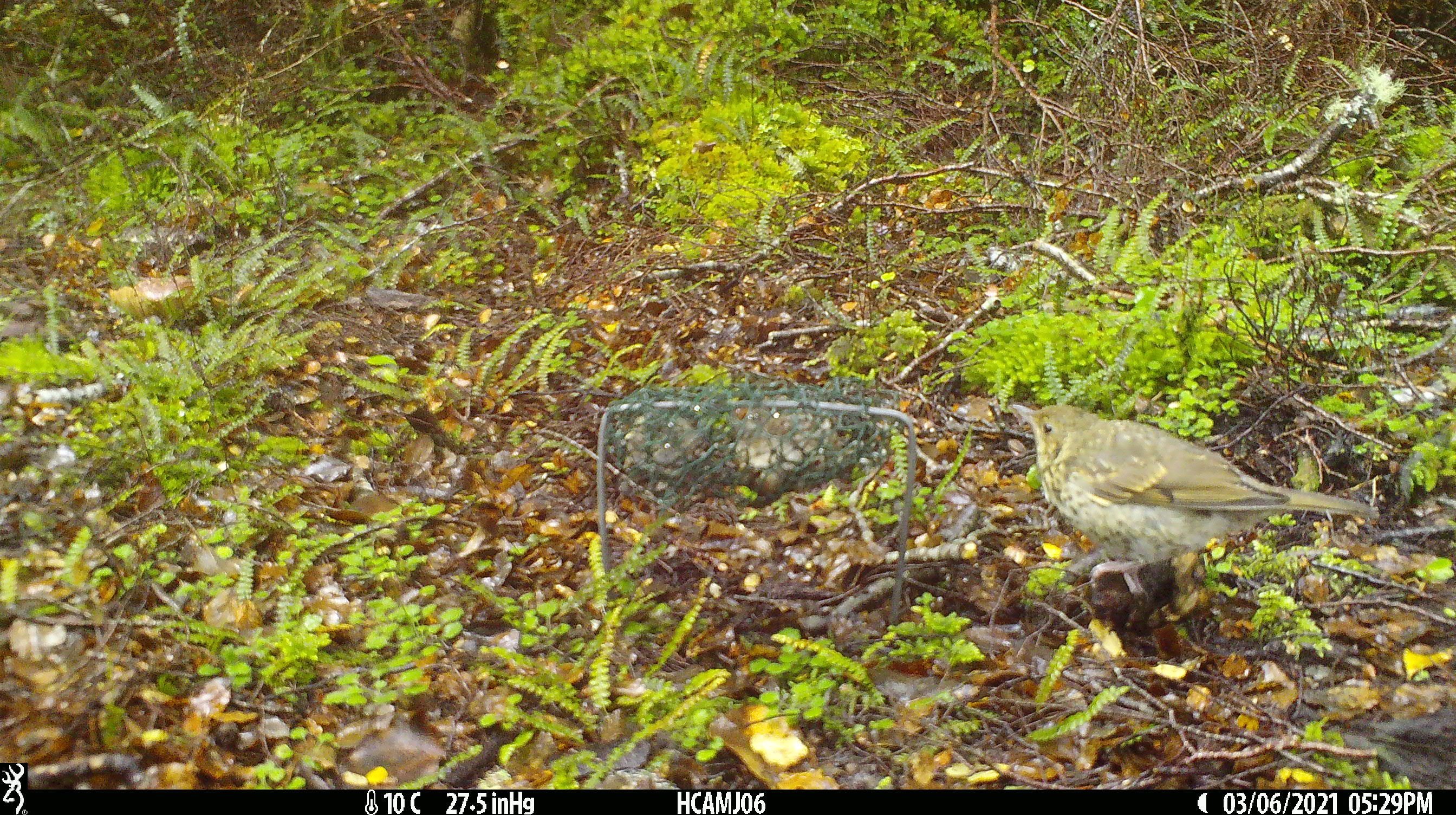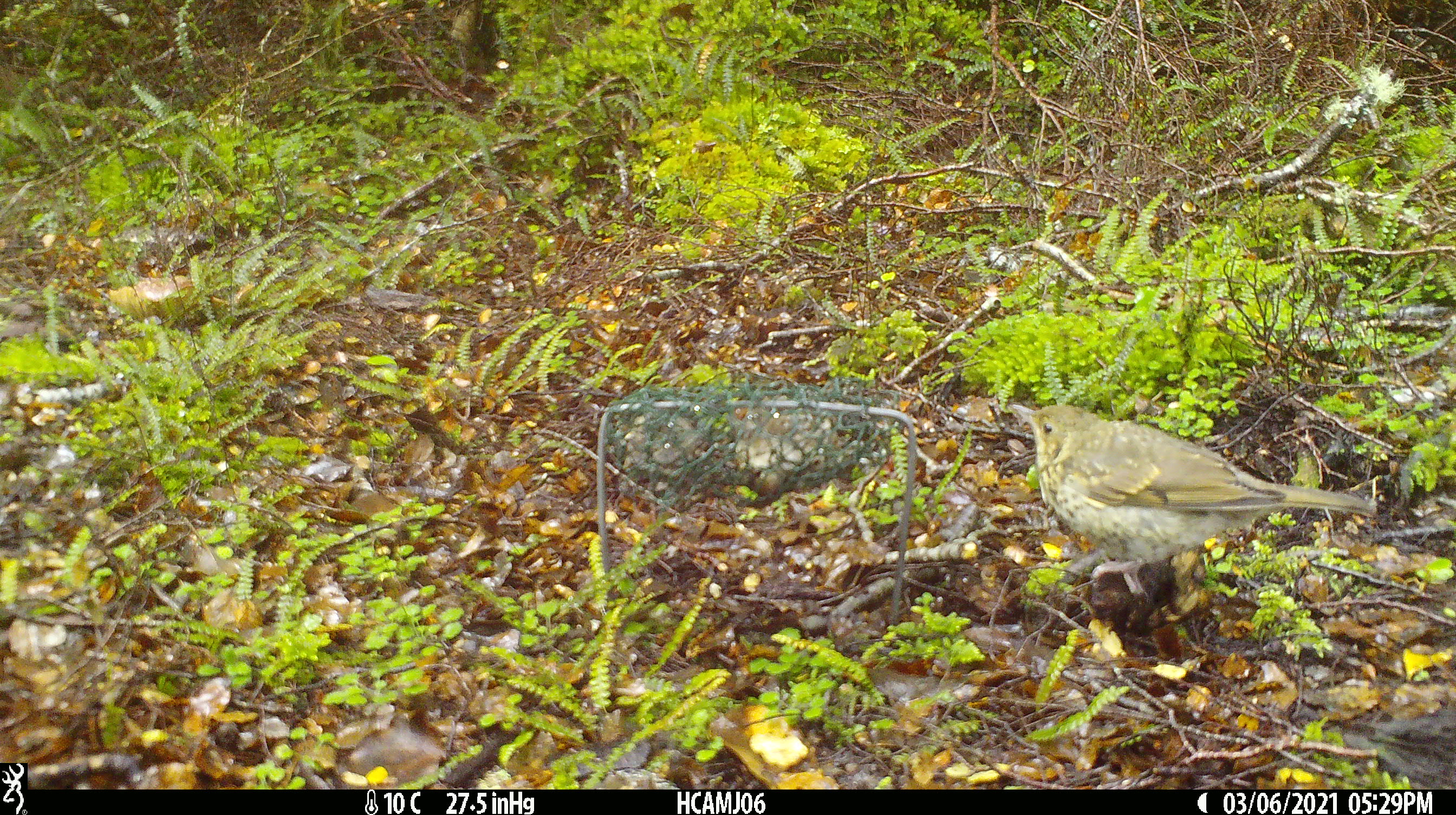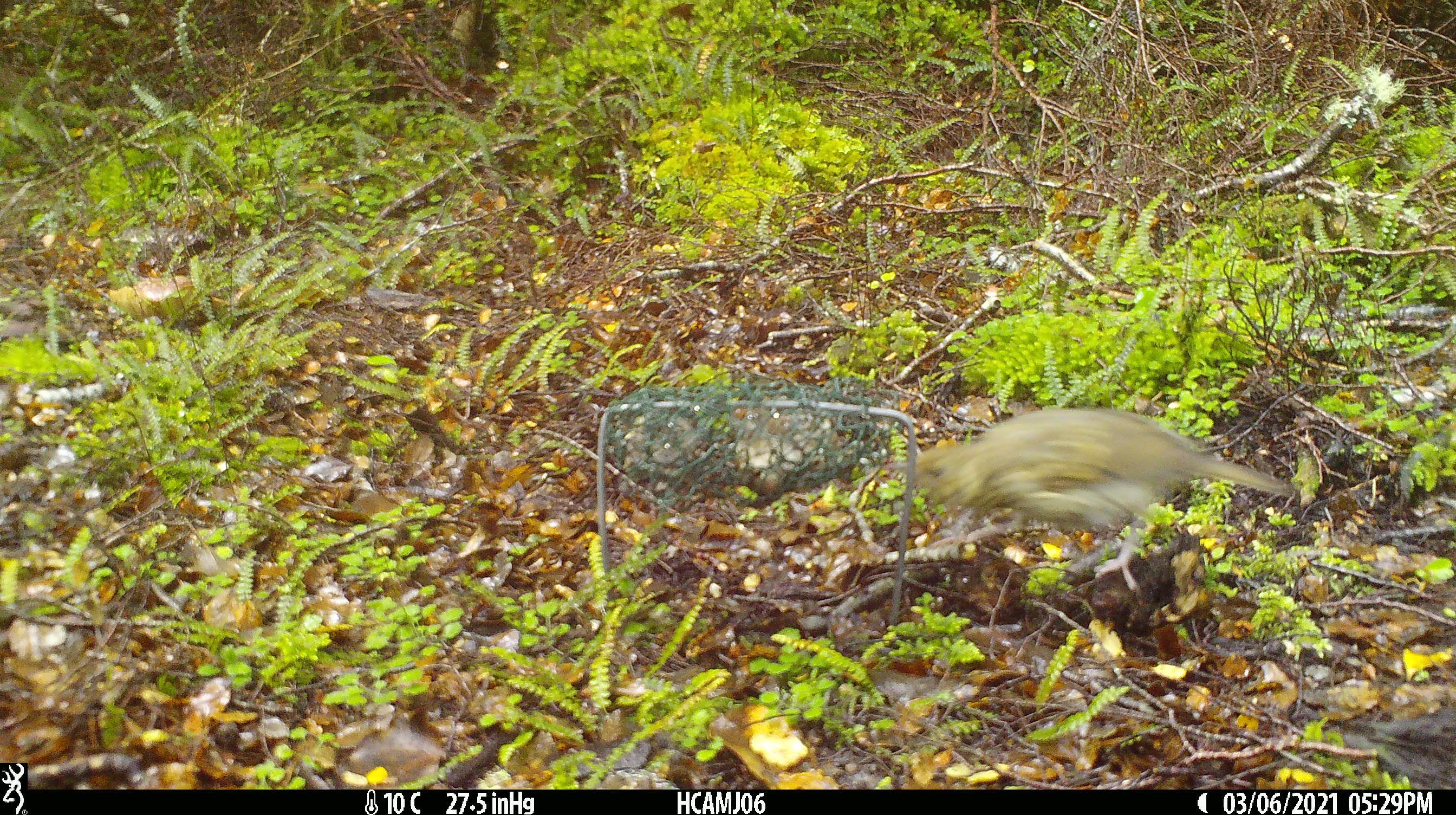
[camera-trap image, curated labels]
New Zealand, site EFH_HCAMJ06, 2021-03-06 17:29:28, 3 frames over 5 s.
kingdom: Animalia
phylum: Chordata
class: Aves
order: Passeriformes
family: Turdidae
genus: Turdus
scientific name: Turdus philomelos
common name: song thrush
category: thrush